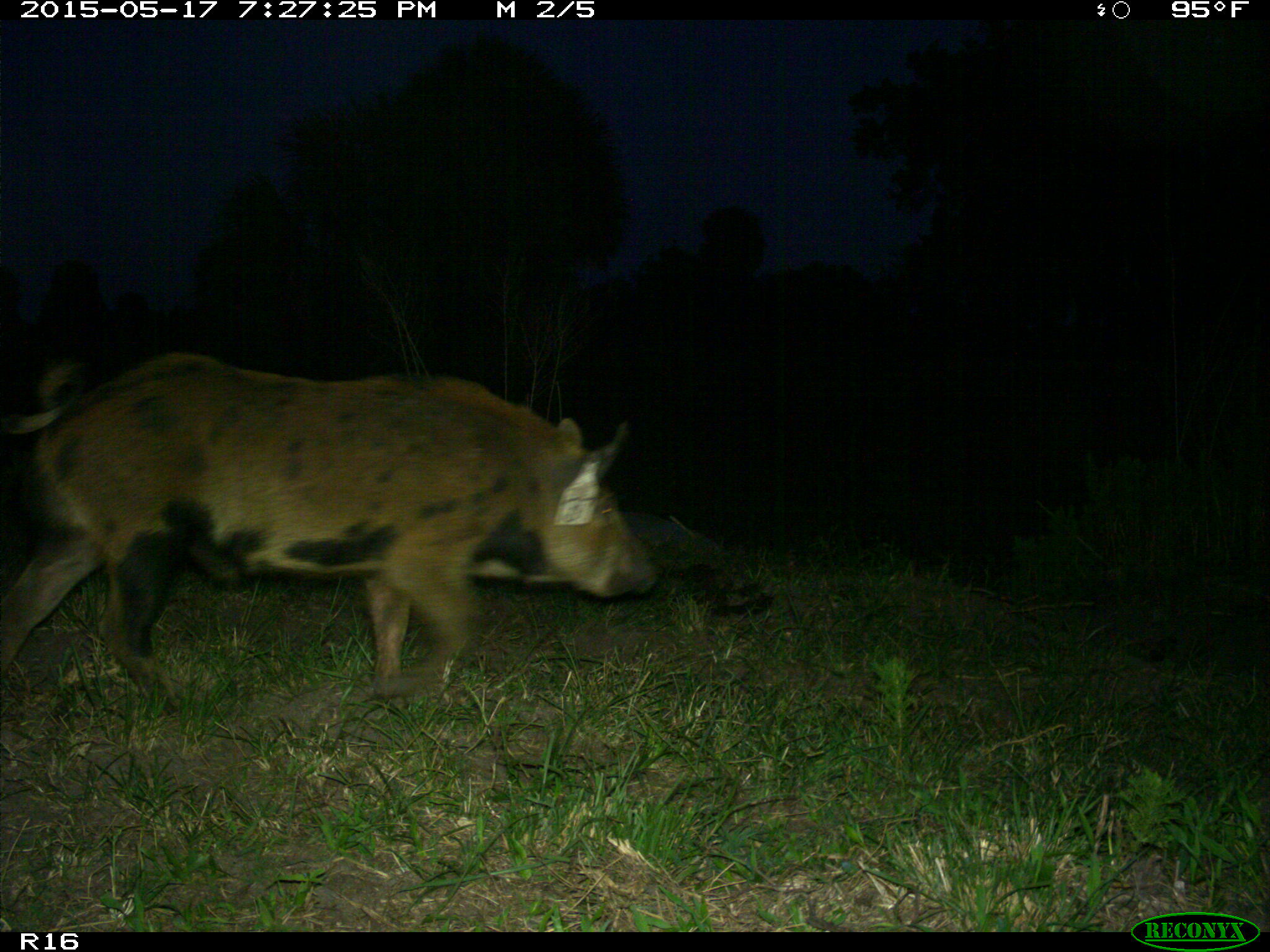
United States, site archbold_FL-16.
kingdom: Animalia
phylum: Chordata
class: Mammalia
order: Artiodactyla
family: Suidae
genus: Sus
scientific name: Sus scrofa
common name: wild boar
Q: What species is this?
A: Sus scrofa (wild boar).